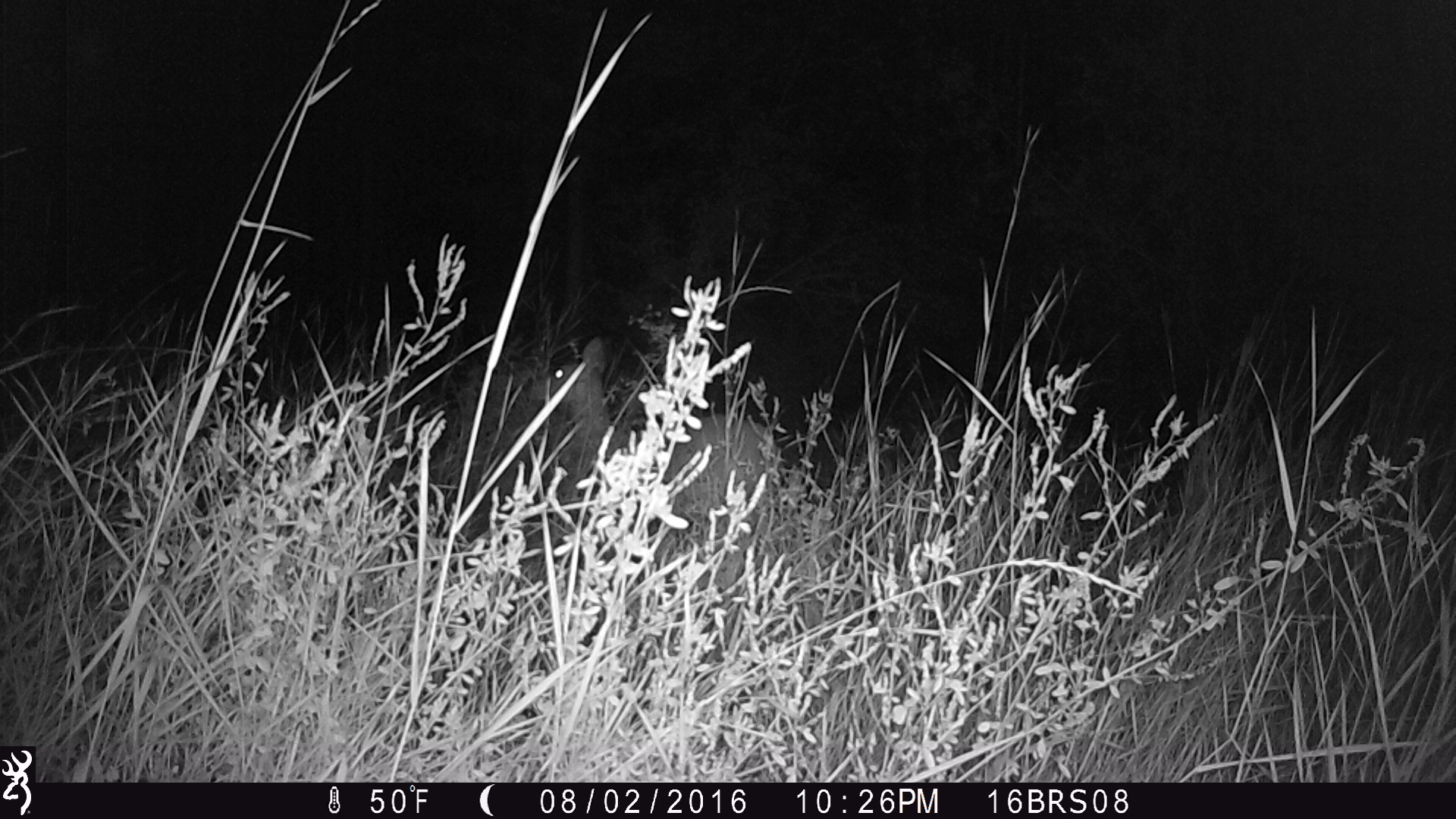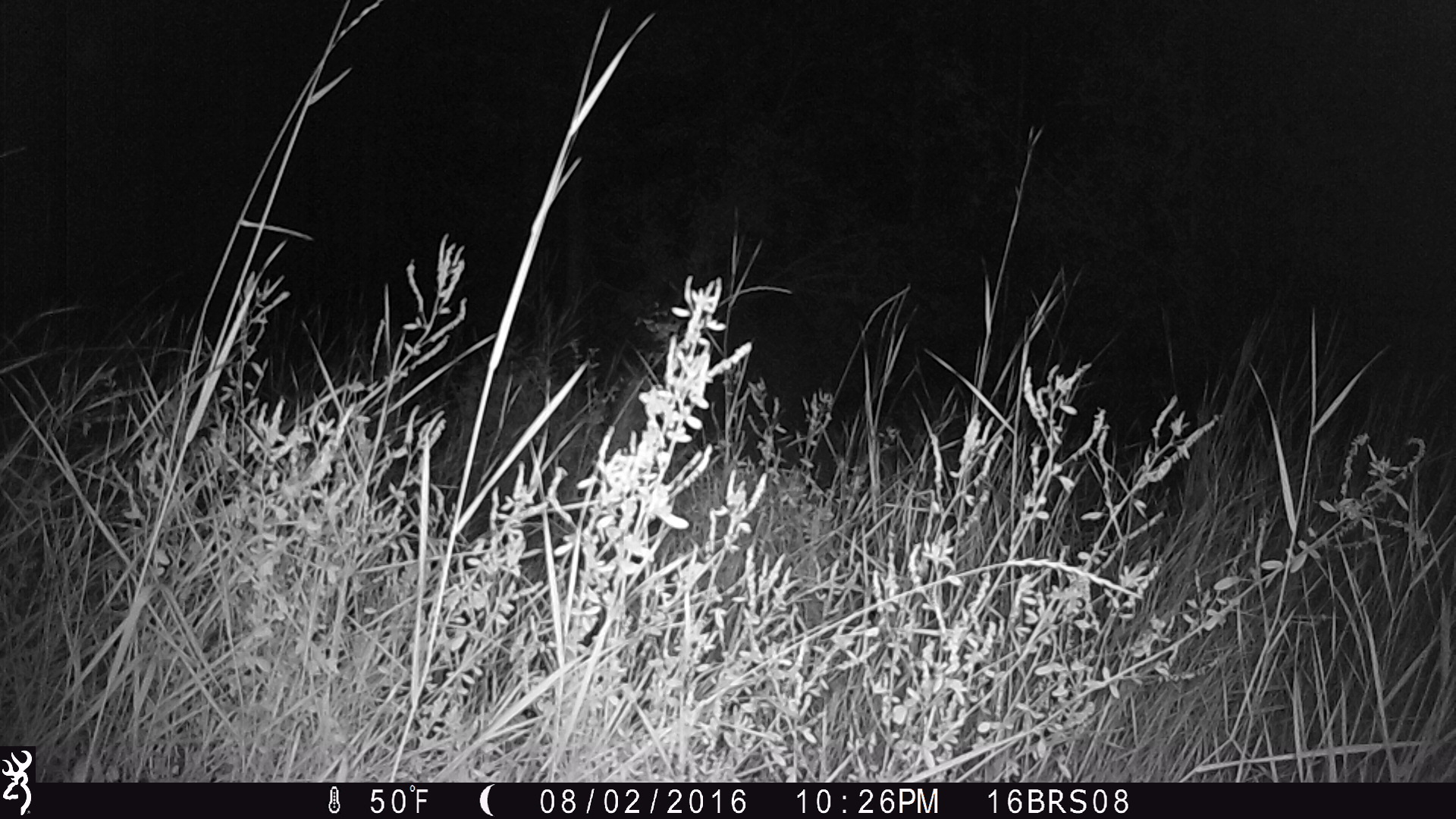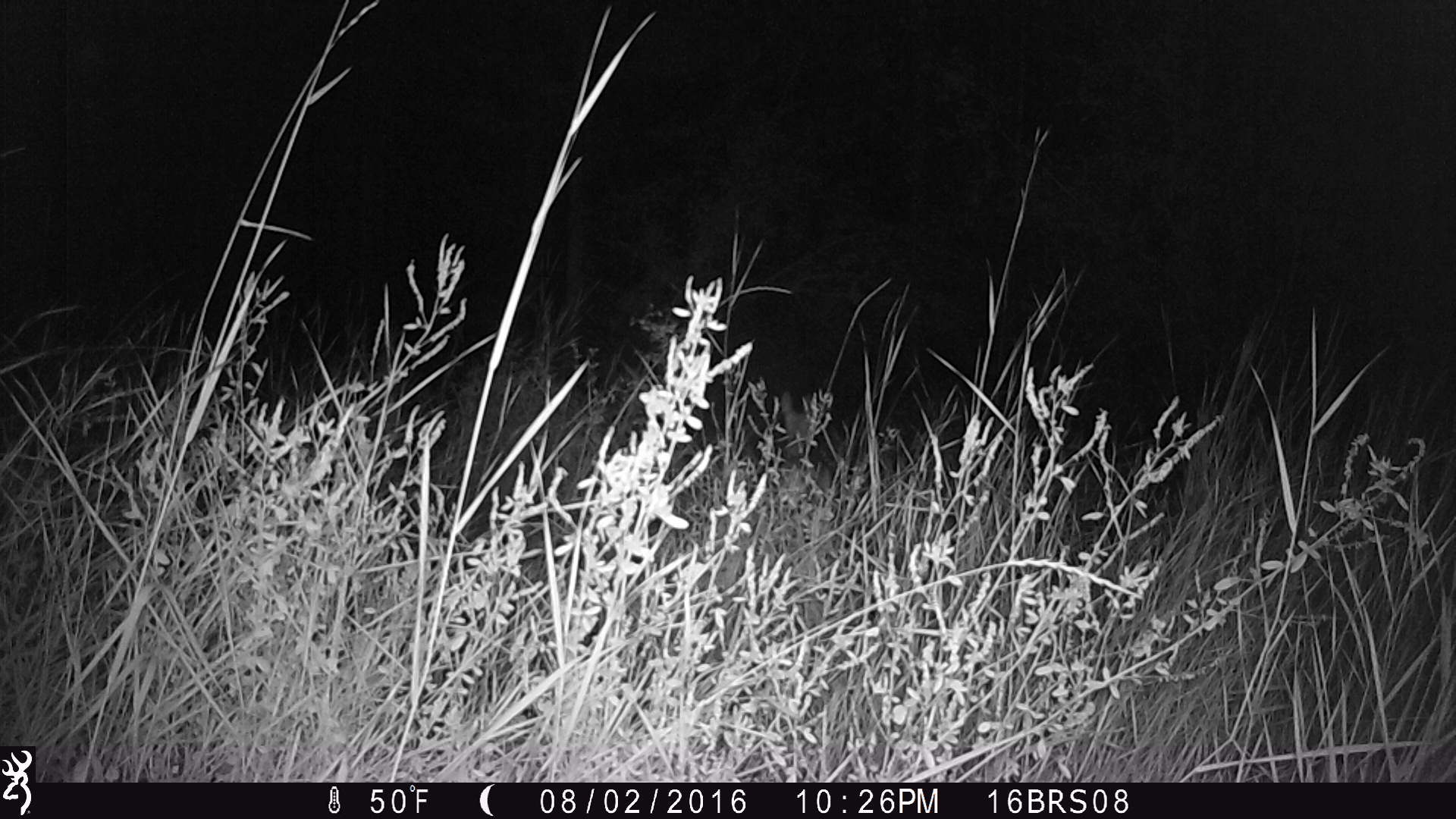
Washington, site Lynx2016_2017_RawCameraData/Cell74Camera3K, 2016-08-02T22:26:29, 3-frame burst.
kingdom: Animalia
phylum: Chordata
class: Mammalia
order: Artiodactyla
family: Cervidae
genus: Odocoileus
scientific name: Odocoileus virginianus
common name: white-tailed deer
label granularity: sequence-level